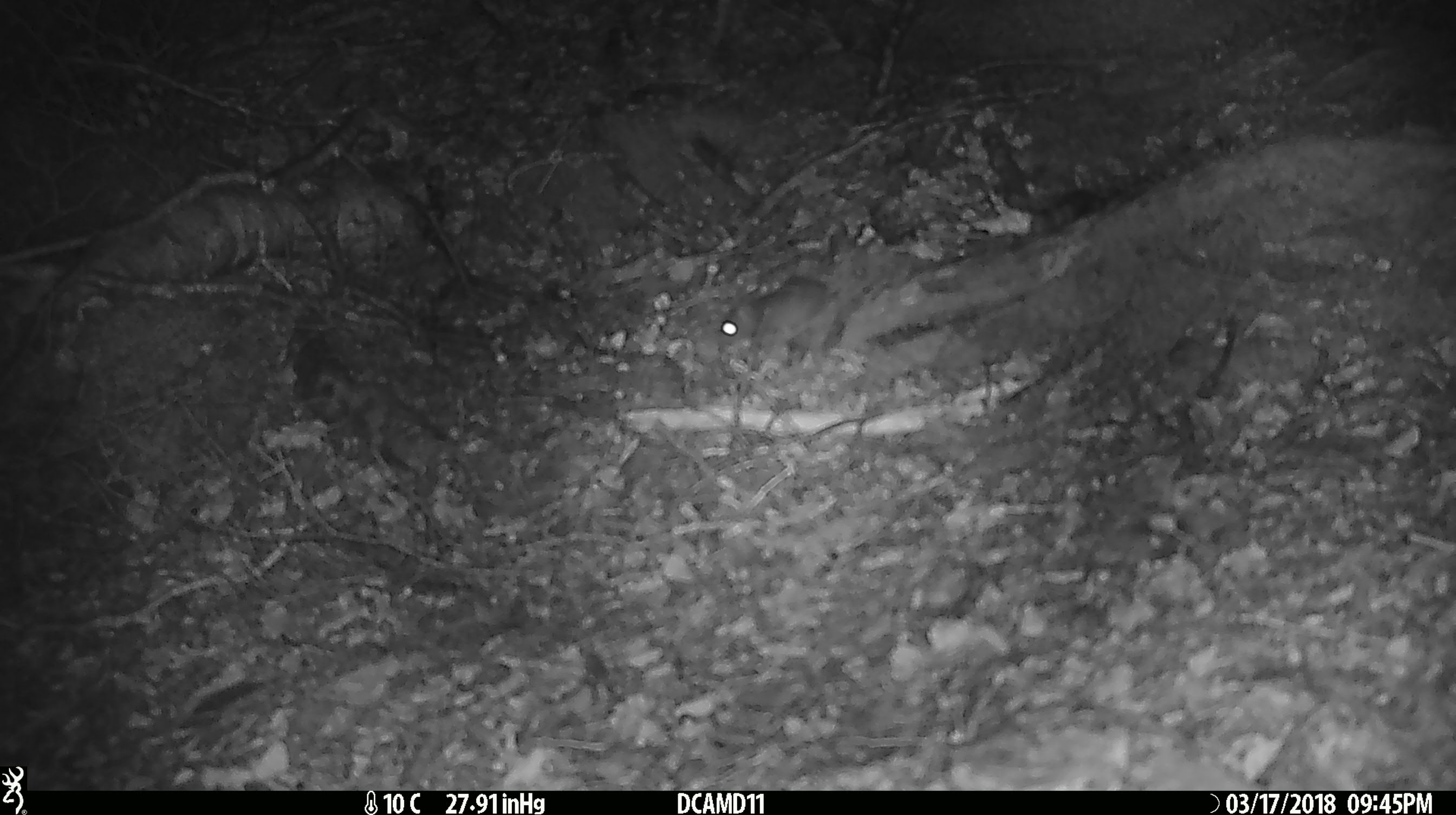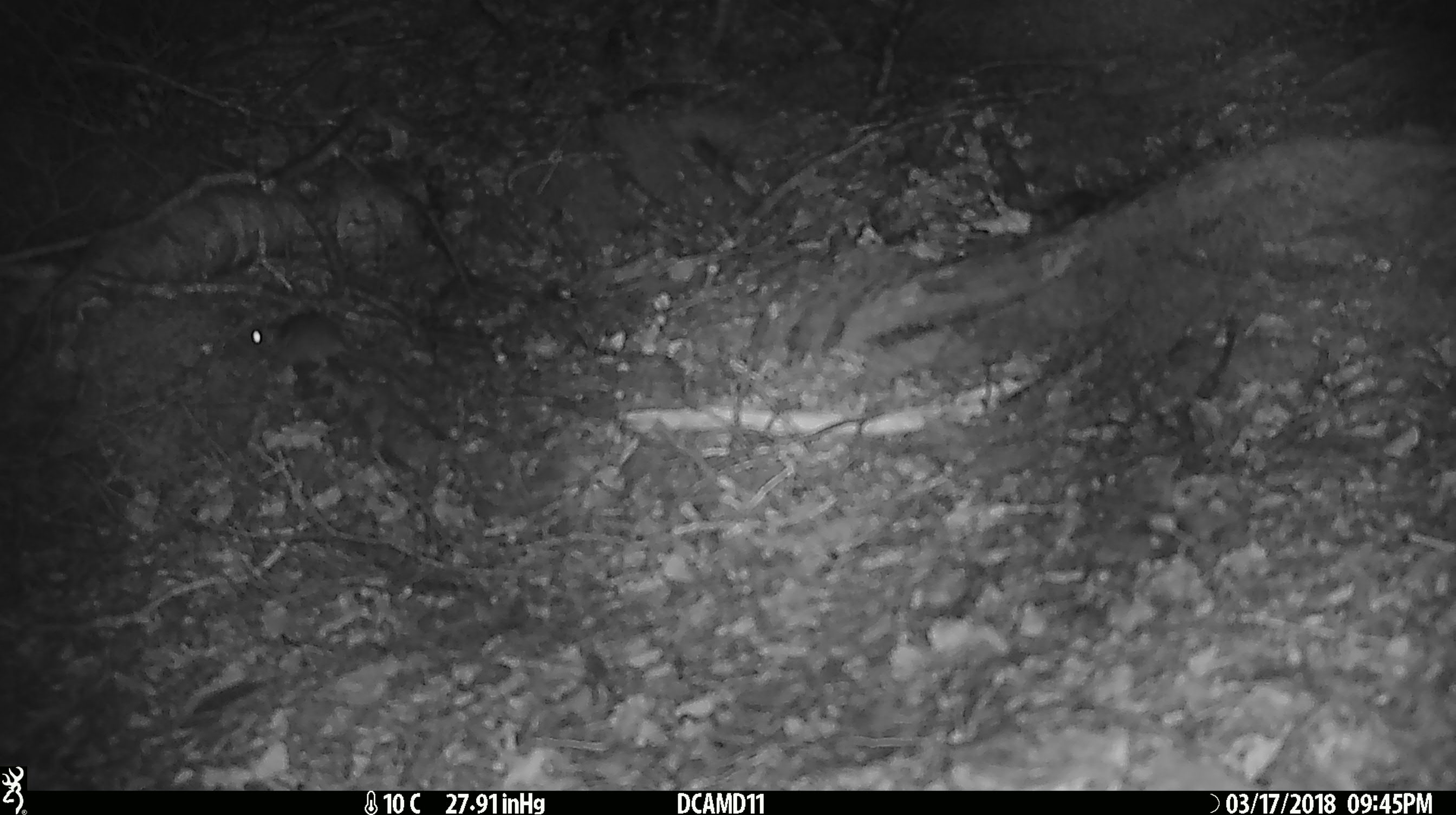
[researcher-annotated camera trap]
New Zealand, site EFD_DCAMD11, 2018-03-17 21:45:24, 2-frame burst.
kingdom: Animalia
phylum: Chordata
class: Mammalia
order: Rodentia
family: Muridae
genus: Mus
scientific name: Mus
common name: mouse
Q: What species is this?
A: Mouse (Mus).